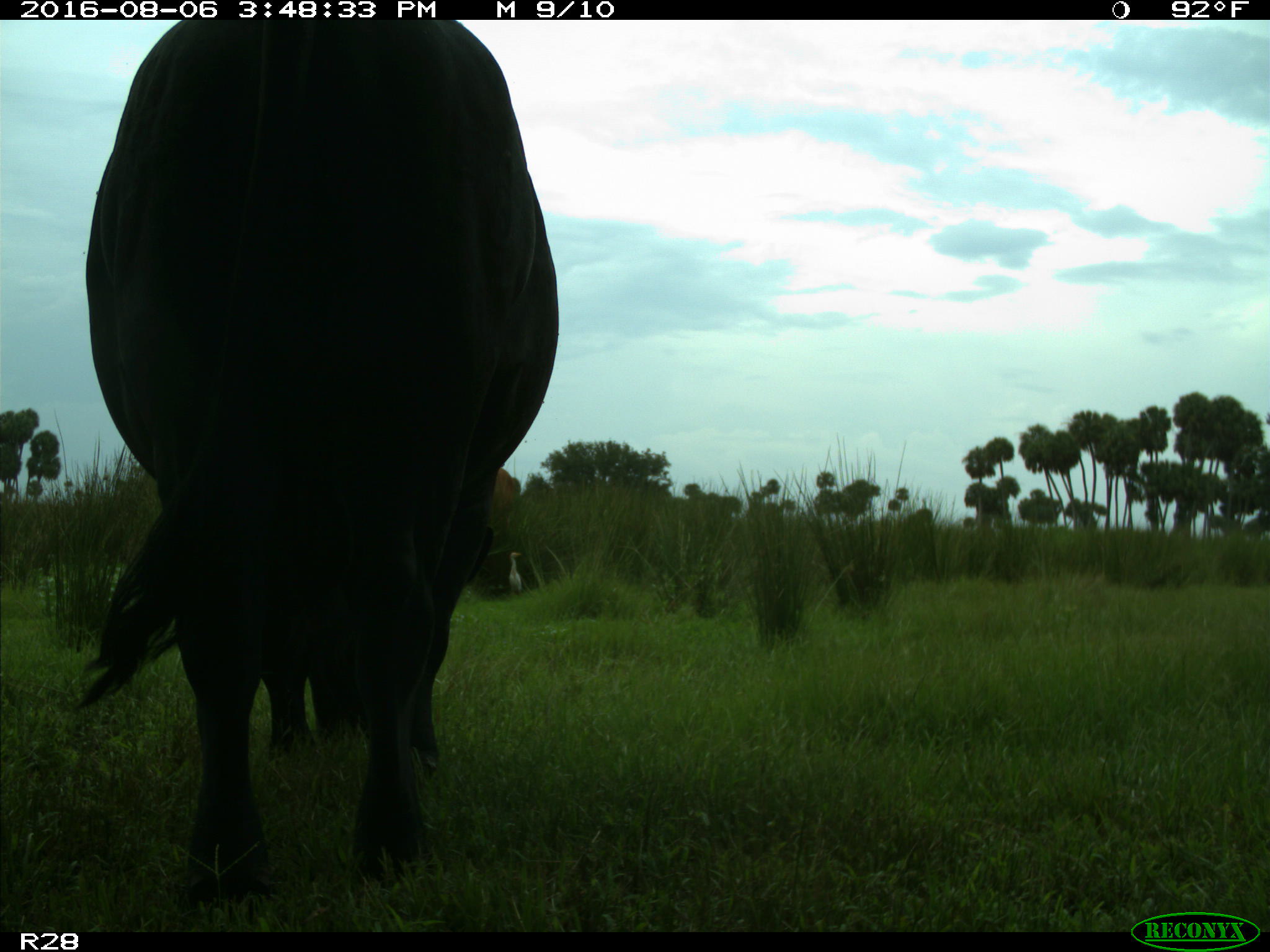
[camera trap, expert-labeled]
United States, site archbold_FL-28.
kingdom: Animalia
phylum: Chordata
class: Mammalia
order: Artiodactyla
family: Bovidae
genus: Bos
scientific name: Bos taurus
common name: domestic cow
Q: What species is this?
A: Bos taurus (domestic cow).